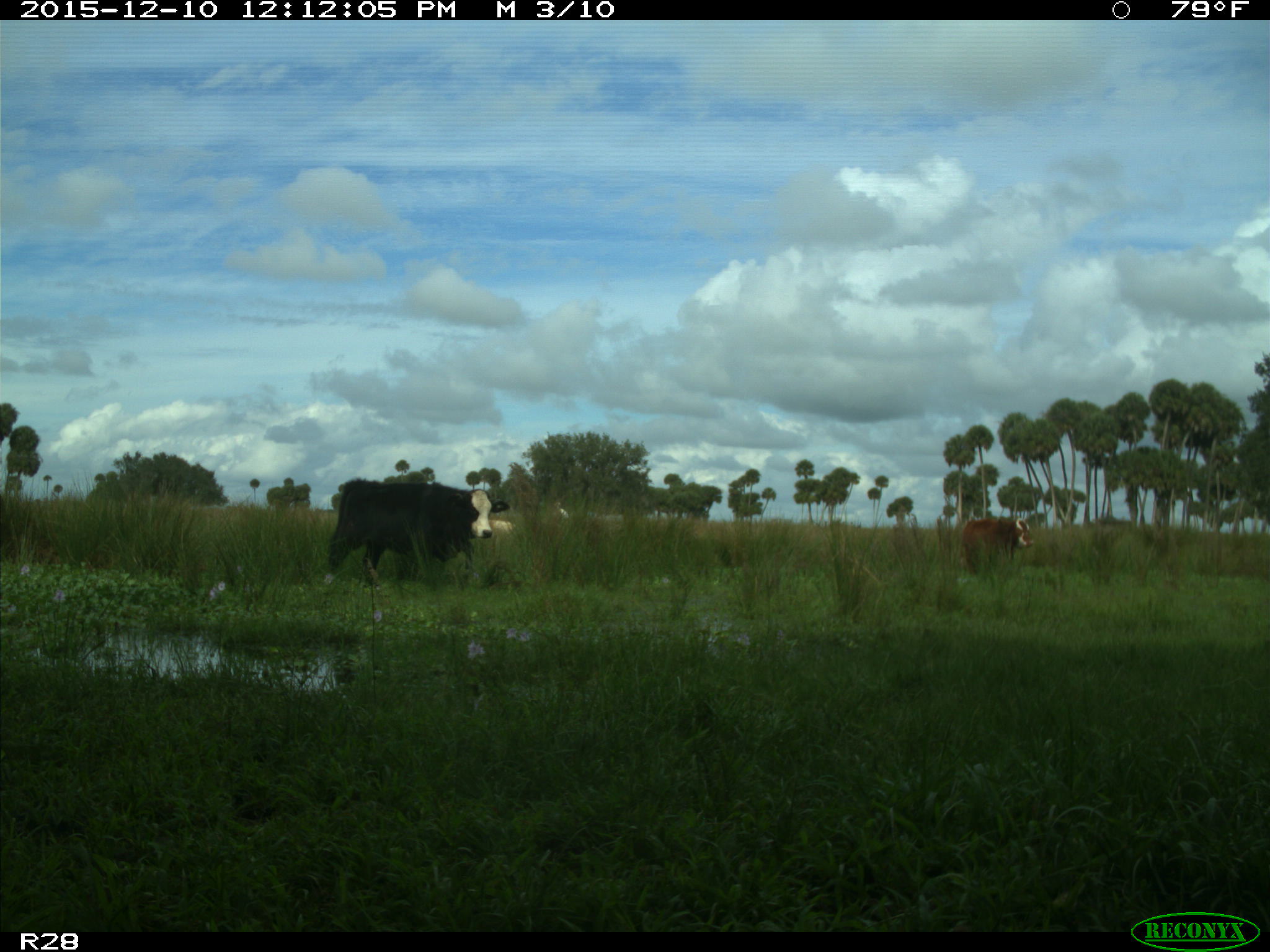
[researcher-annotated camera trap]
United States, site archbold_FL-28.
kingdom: Animalia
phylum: Chordata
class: Mammalia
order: Artiodactyla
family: Bovidae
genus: Bos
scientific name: Bos taurus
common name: domestic cow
Bos taurus (domestic cow).